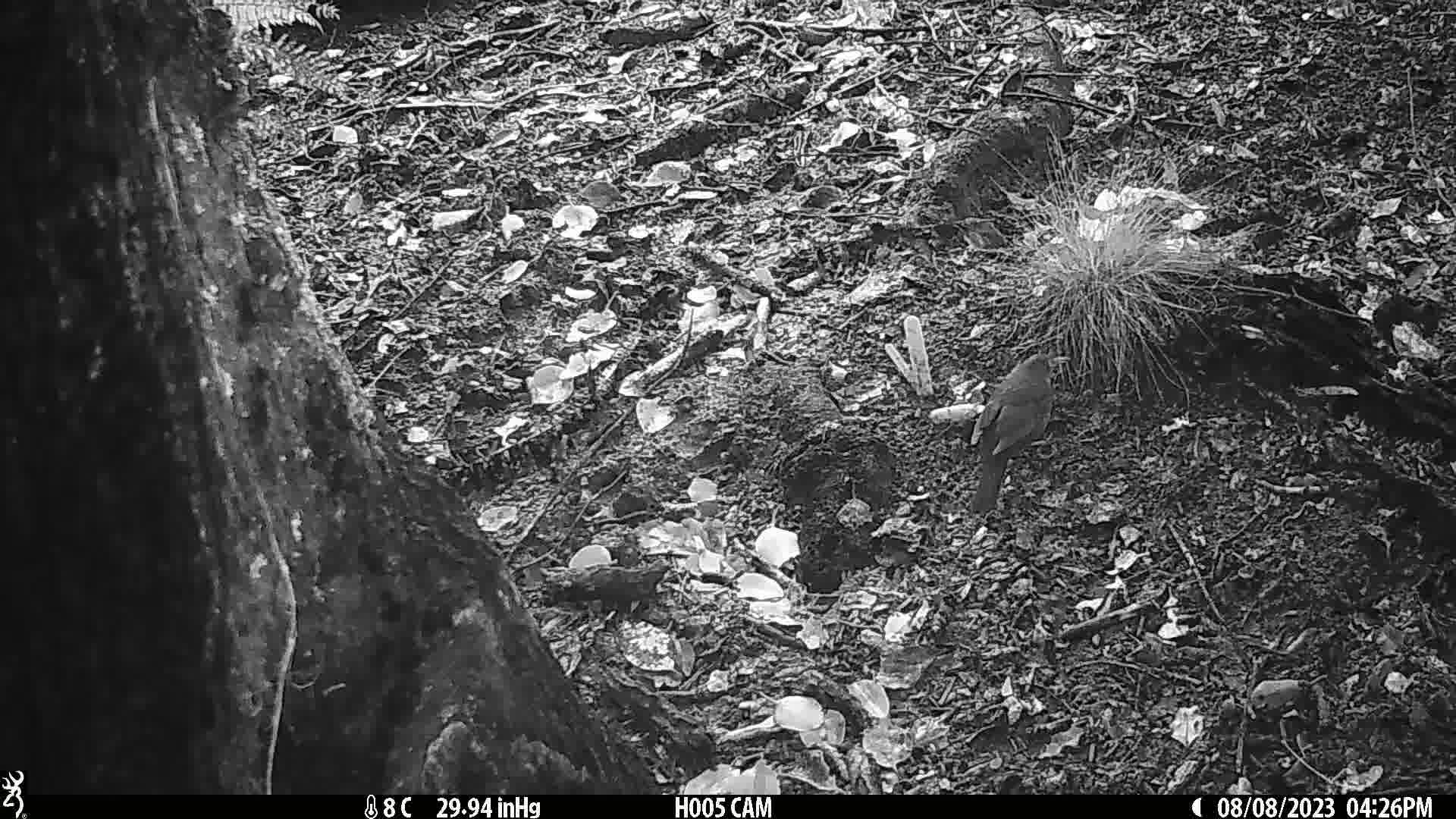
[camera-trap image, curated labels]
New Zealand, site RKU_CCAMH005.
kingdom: Animalia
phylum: Chordata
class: Aves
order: Passeriformes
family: Turdidae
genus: Turdus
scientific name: Turdus merula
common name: eurasian blackbird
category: blackbird